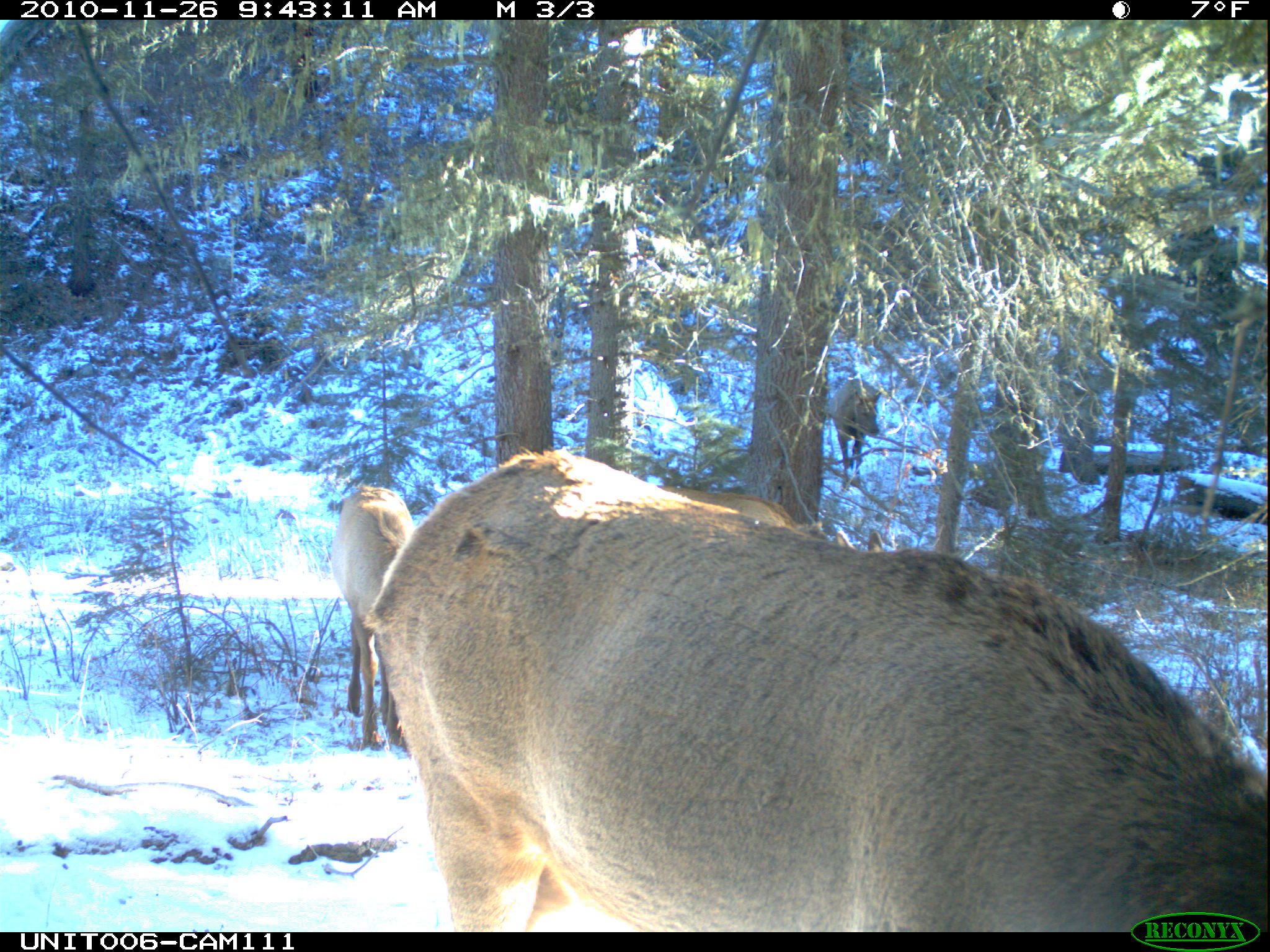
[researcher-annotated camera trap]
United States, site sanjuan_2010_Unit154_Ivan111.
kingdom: Animalia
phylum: Chordata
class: Mammalia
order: Artiodactyla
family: Cervidae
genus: Cervus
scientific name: Cervus elaphus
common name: red deer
Cervus elaphus (red deer).